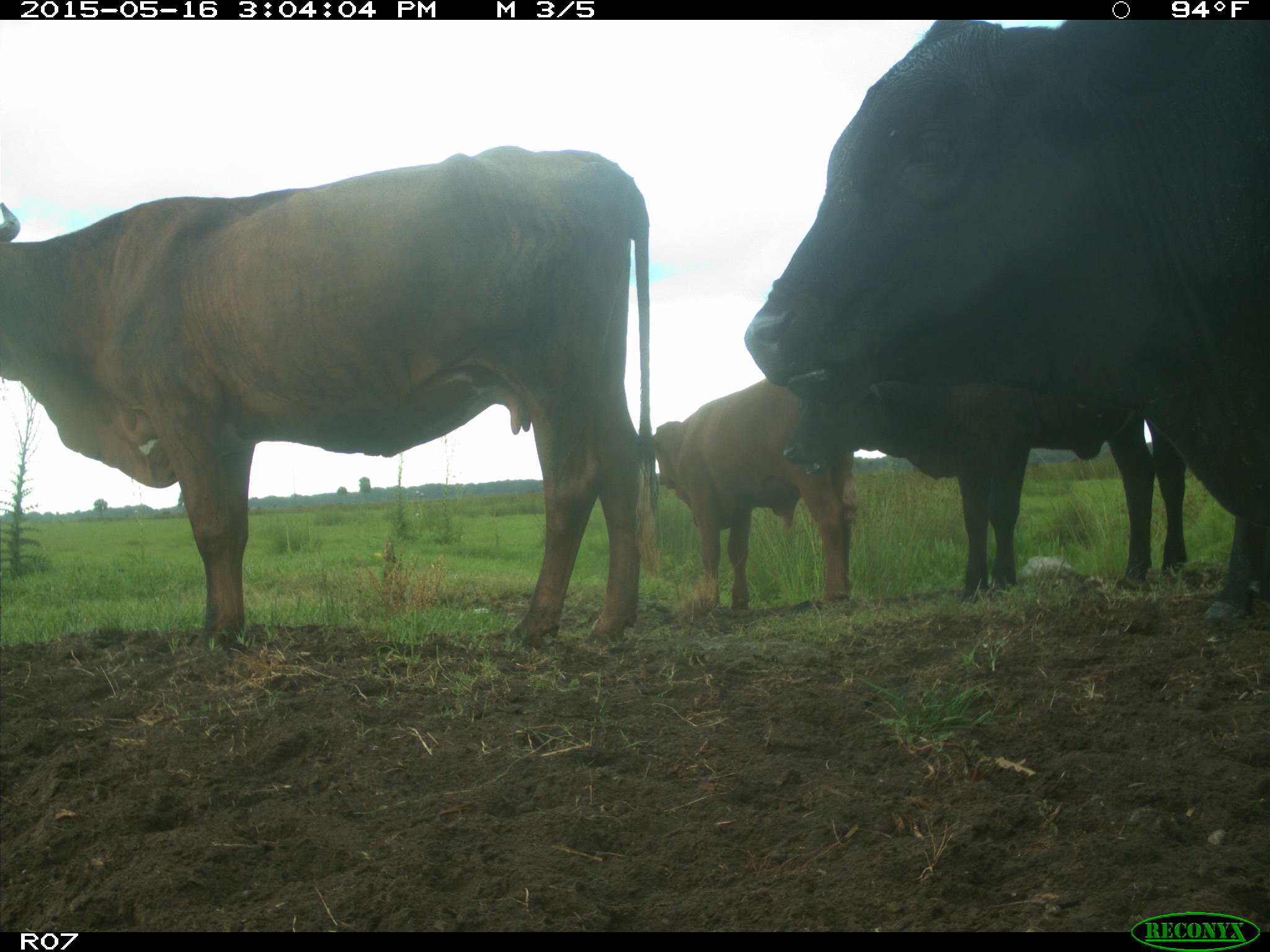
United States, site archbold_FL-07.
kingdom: Animalia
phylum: Chordata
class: Mammalia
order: Artiodactyla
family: Bovidae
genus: Bos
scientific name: Bos taurus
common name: domestic cow